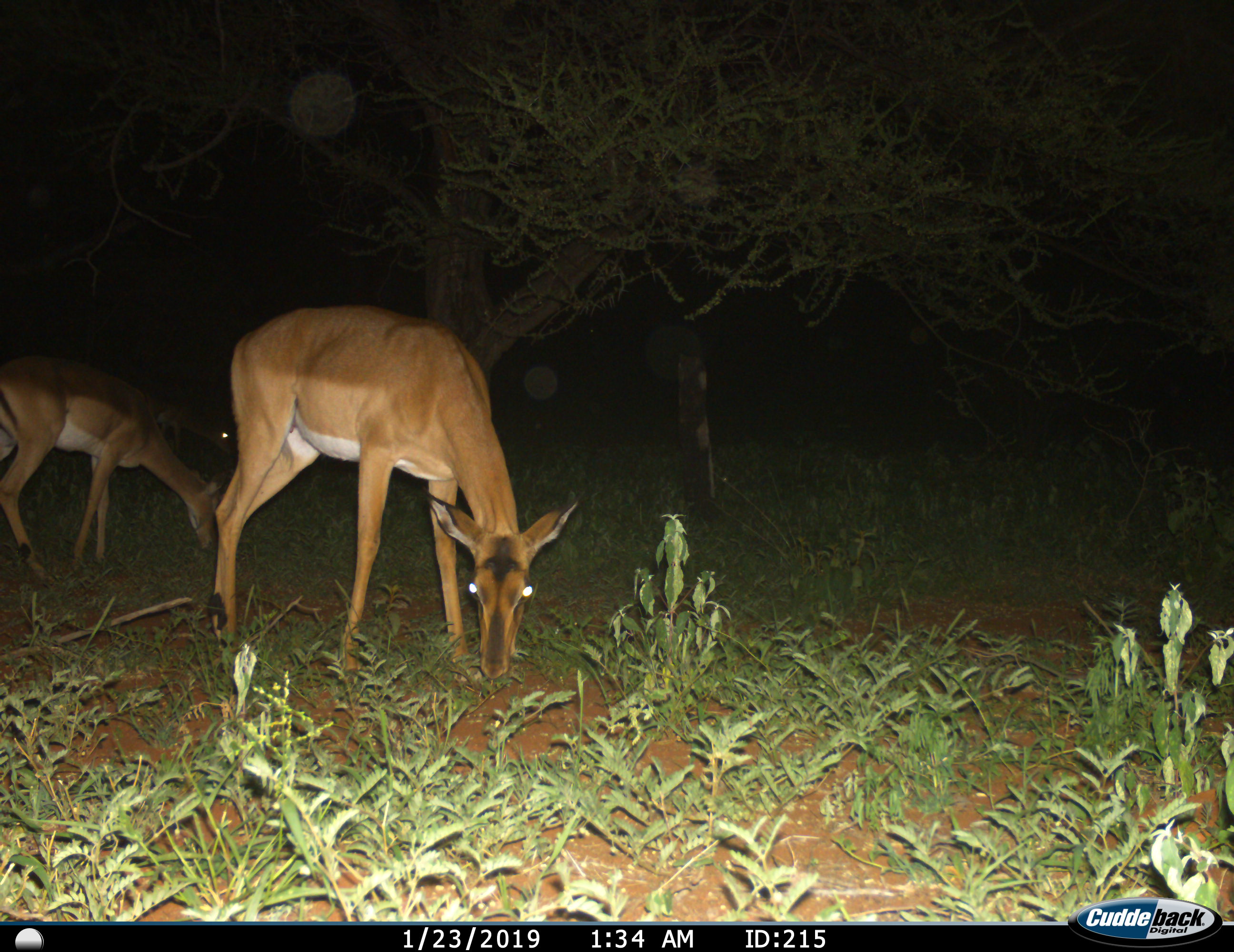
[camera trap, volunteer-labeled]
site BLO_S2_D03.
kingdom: Animalia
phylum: Chordata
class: Mammalia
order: Artiodactyla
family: Bovidae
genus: Aepyceros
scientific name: Aepyceros melampus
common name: impala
Impala (Aepyceros melampus), count 3. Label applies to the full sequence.